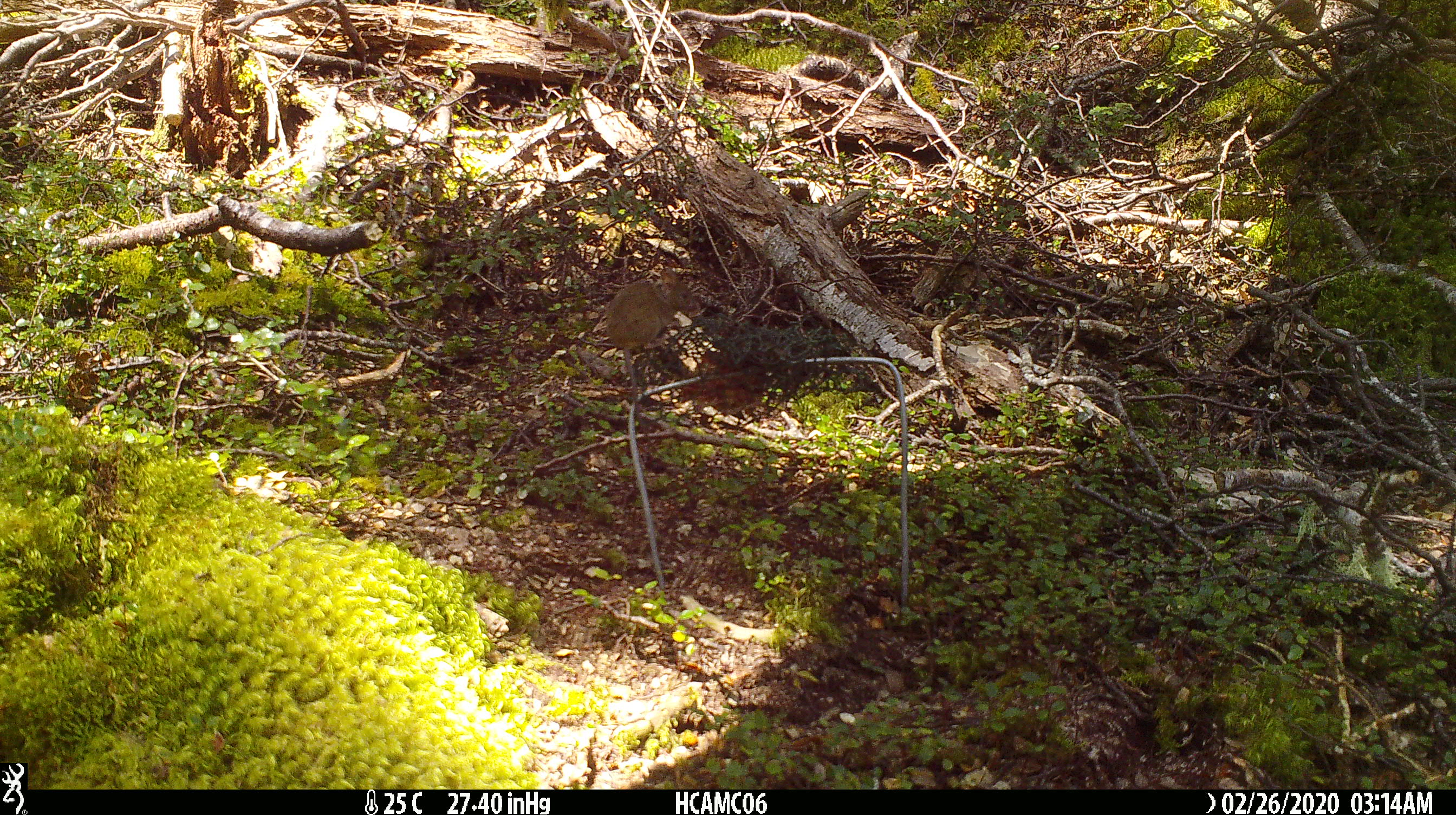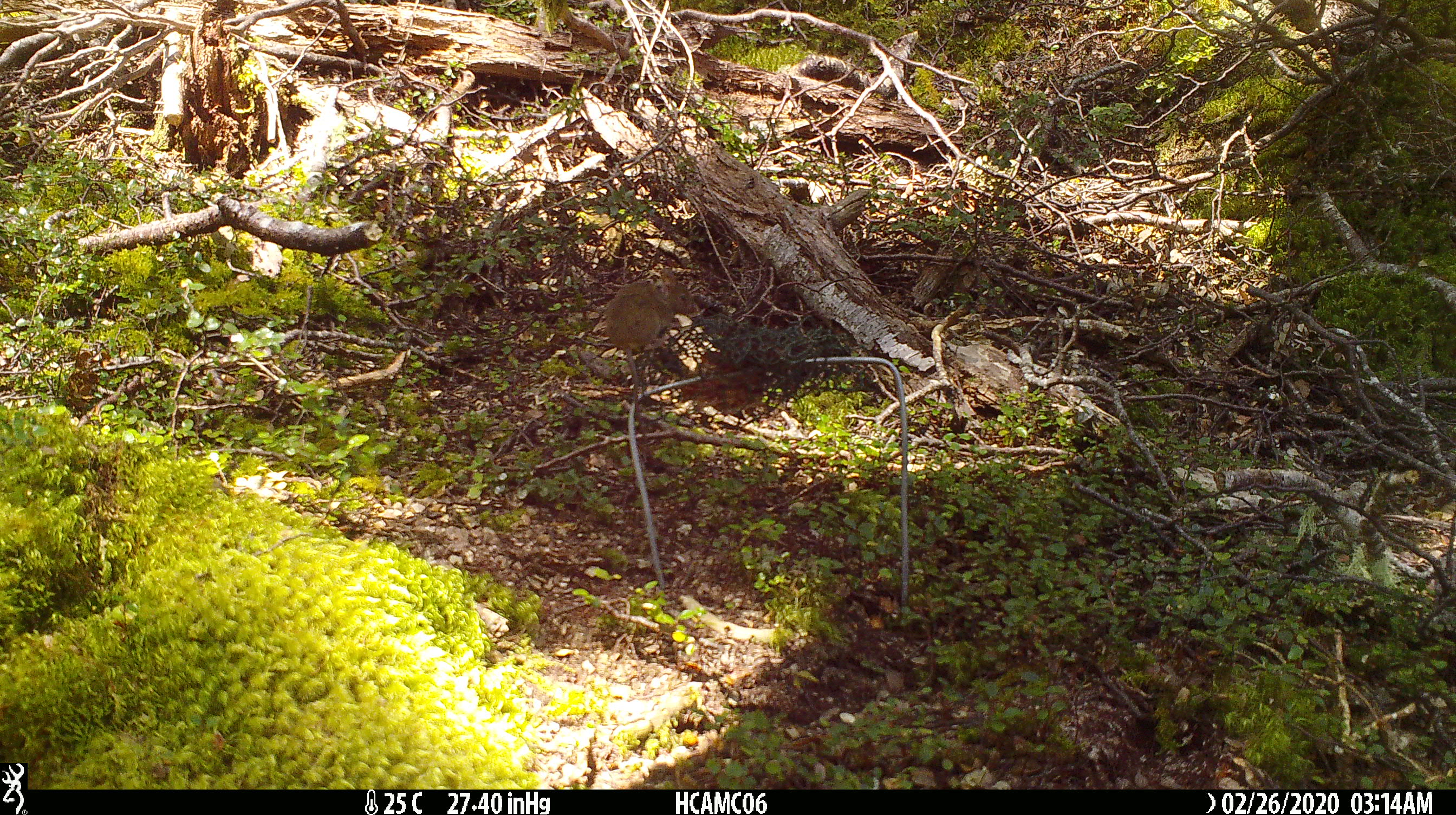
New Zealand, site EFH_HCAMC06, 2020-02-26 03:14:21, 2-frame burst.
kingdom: Animalia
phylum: Chordata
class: Mammalia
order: Rodentia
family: Muridae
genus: Mus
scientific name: Mus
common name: mouse